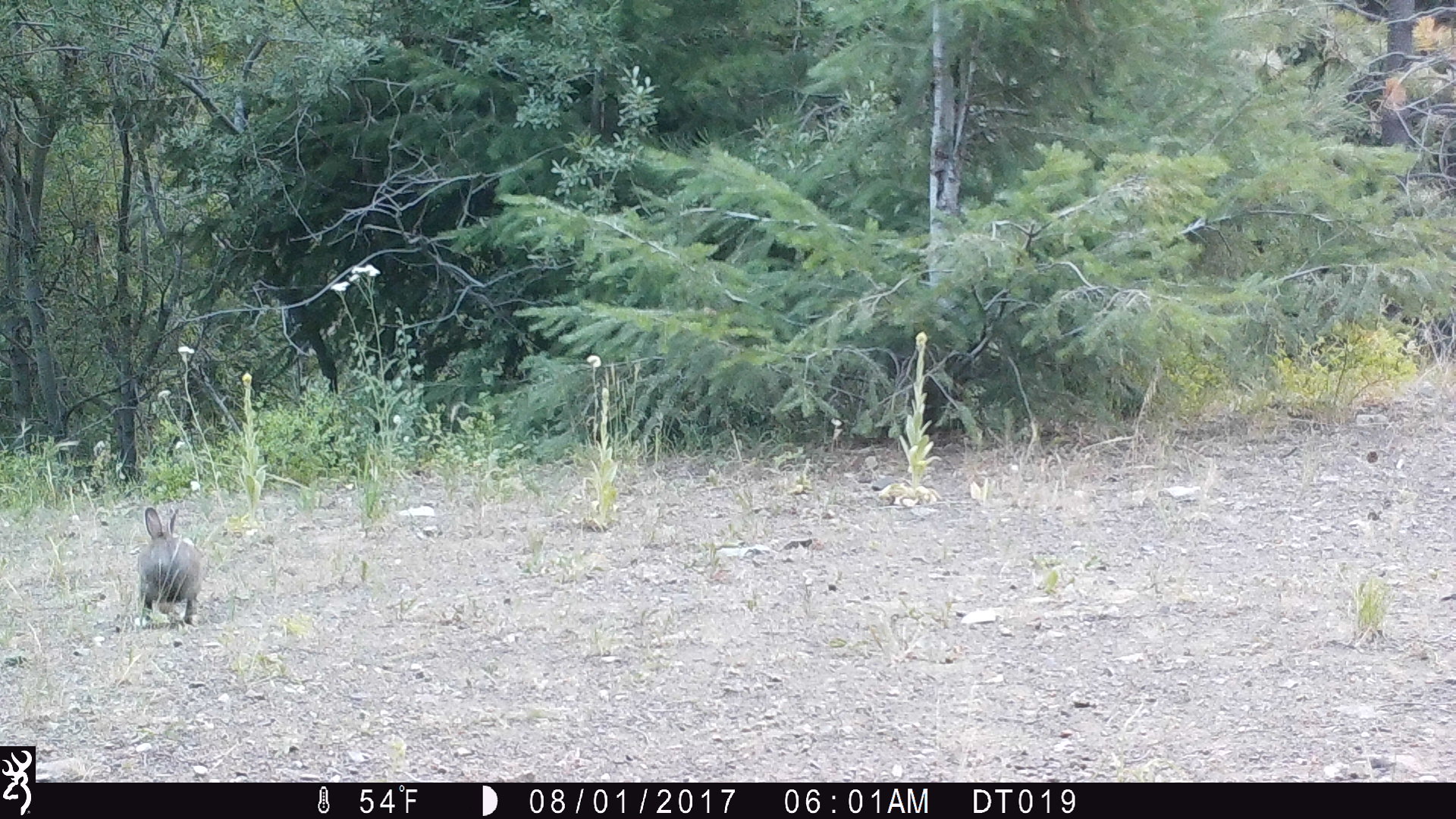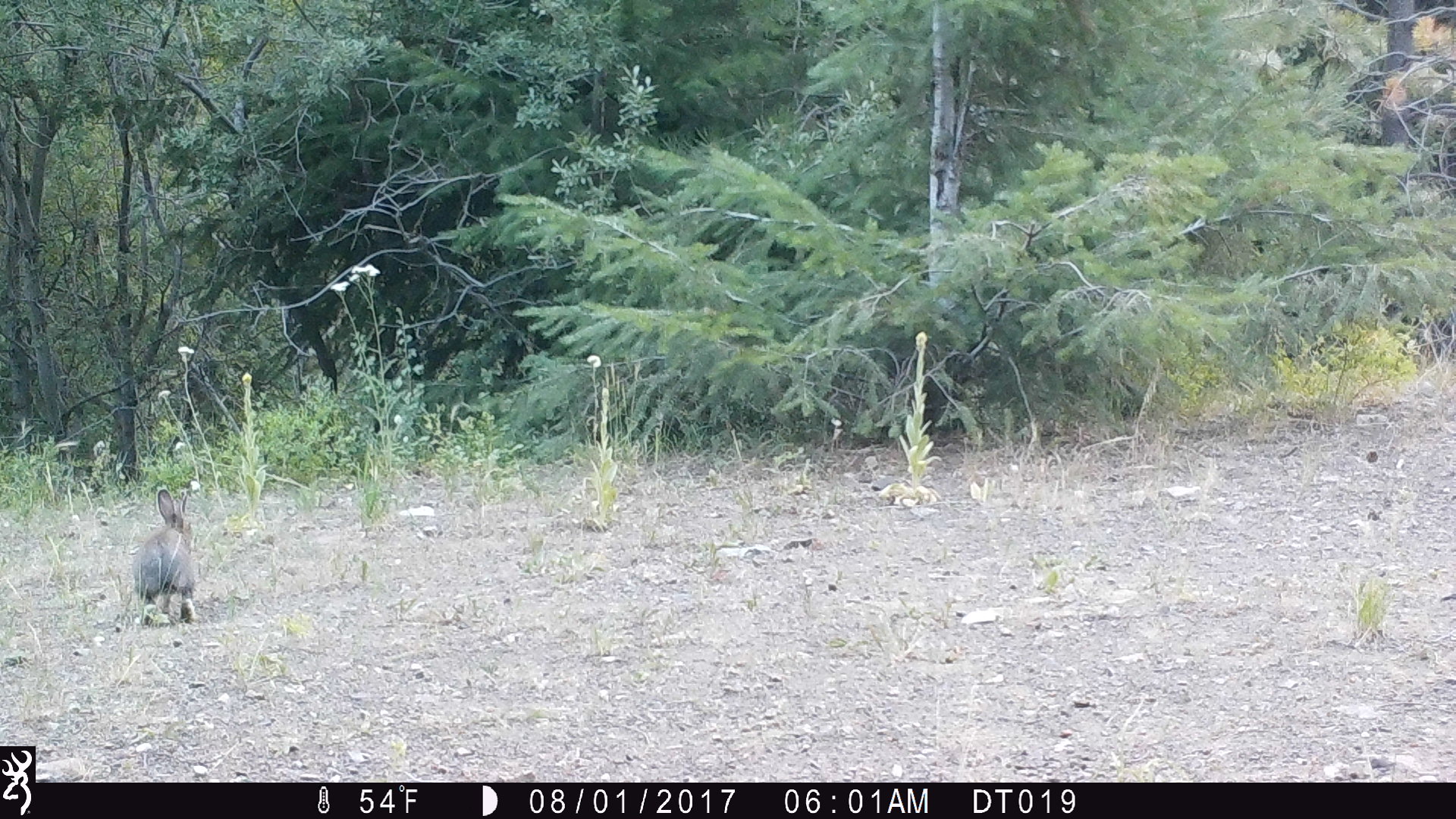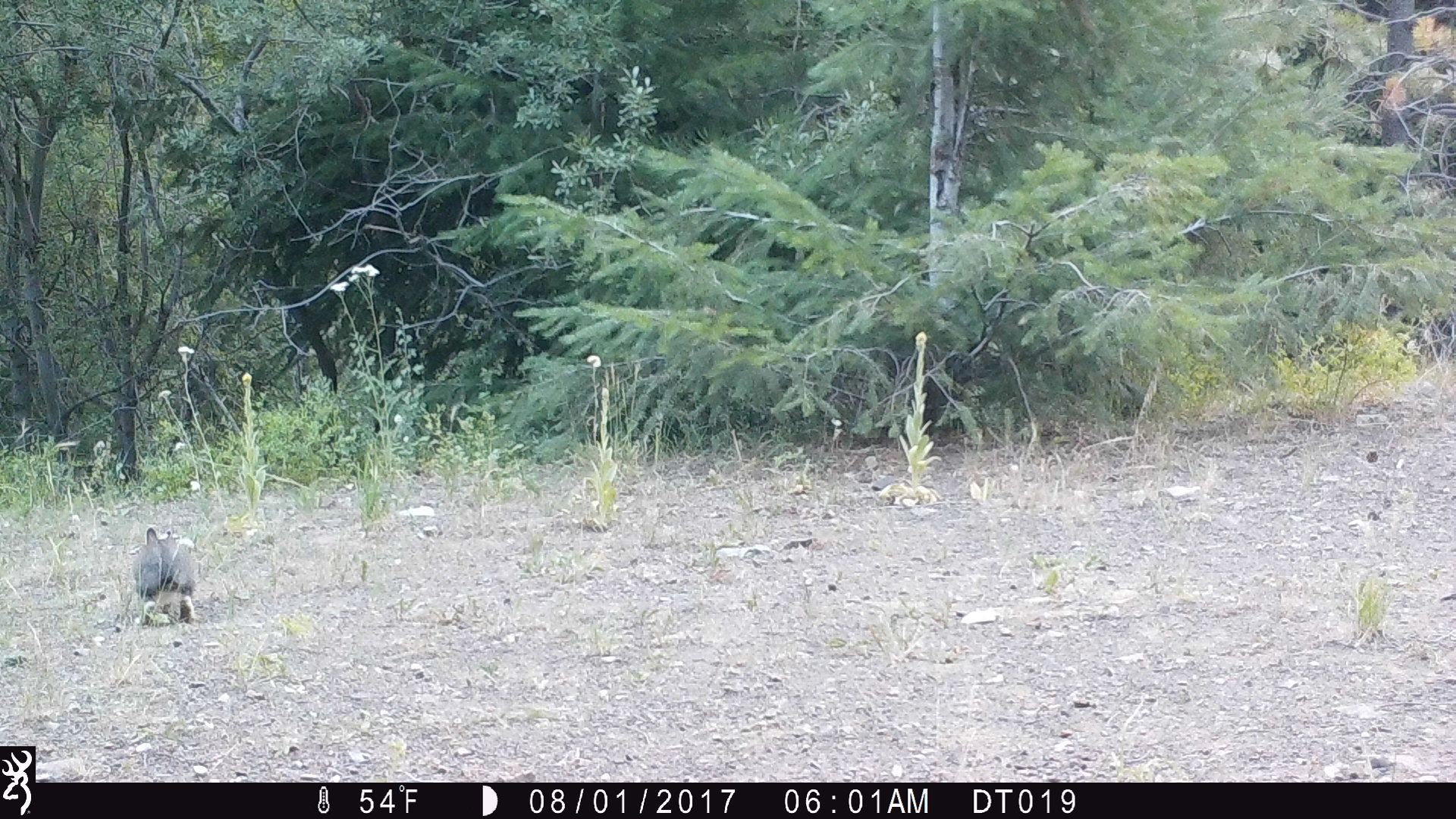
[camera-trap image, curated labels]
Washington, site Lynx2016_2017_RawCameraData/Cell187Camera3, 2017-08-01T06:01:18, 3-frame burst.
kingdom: Animalia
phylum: Chordata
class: Mammalia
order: Lagomorpha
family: Leporidae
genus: Lepus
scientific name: Lepus americanus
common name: snowshoe hare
Lepus americanus (snowshoe hare). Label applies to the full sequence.